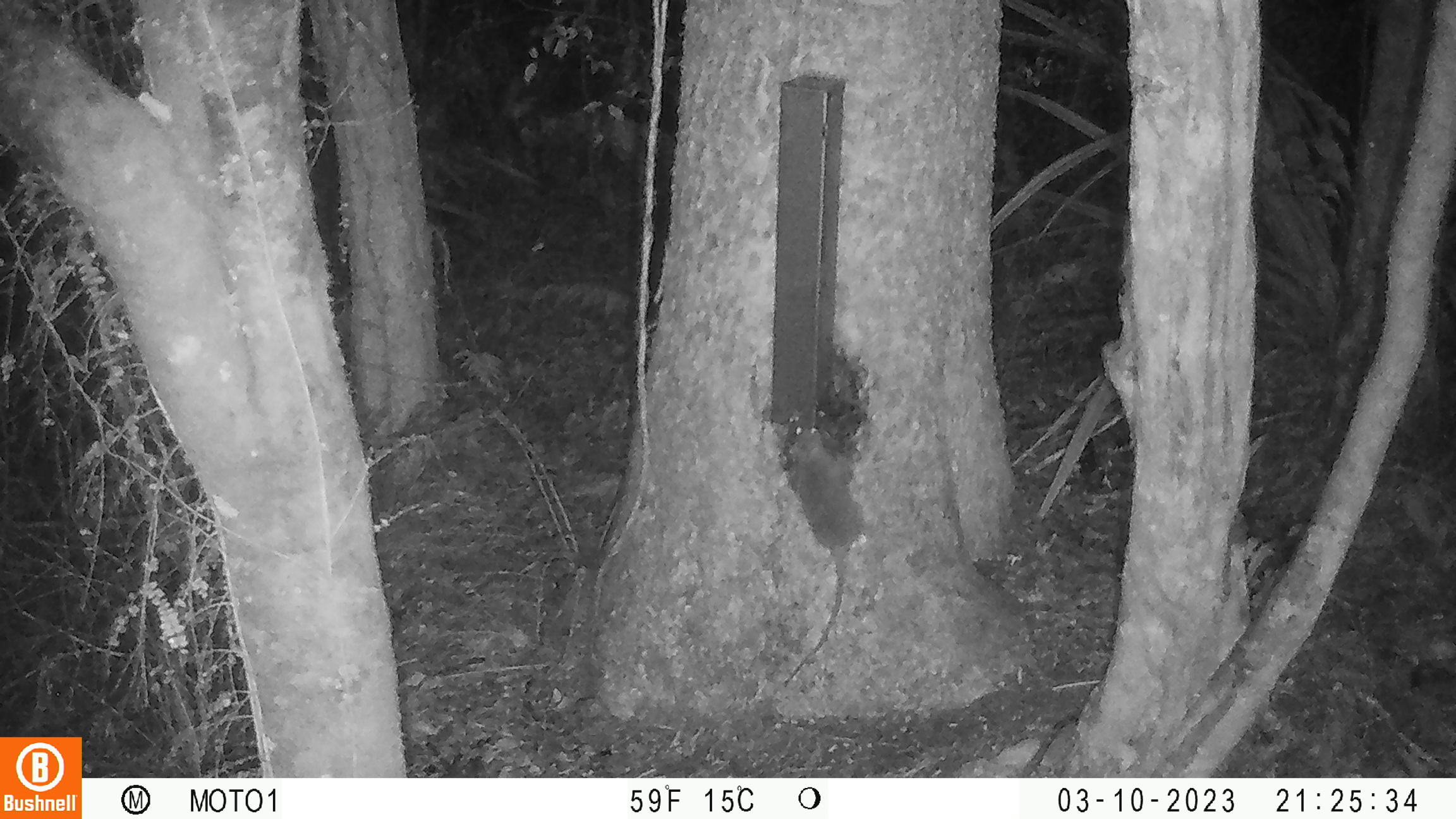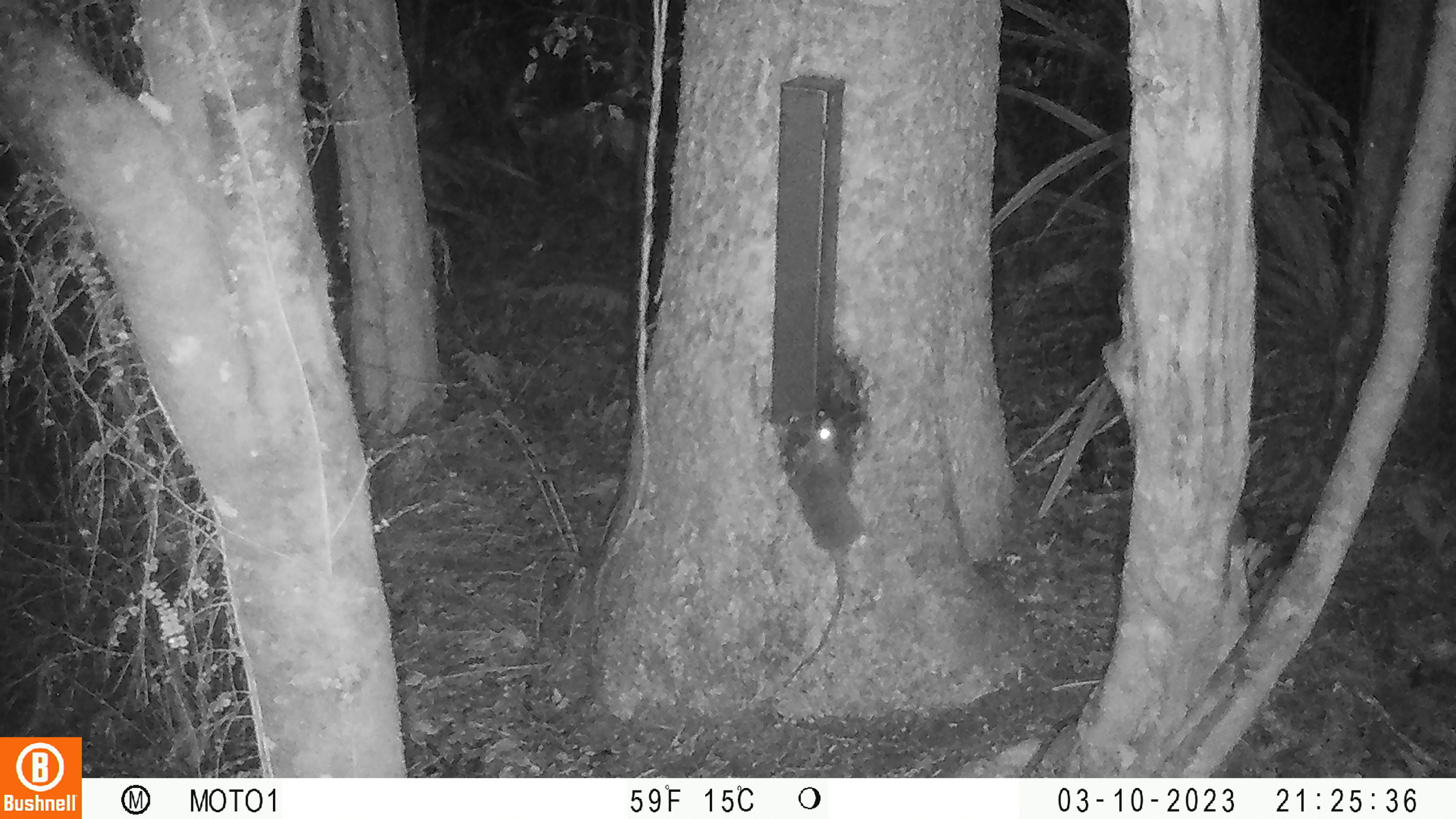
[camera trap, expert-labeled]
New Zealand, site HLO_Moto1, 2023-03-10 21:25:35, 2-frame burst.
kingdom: Animalia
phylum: Chordata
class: Mammalia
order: Rodentia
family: Muridae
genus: Rattus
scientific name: Rattus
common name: rat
Rat (Rattus).